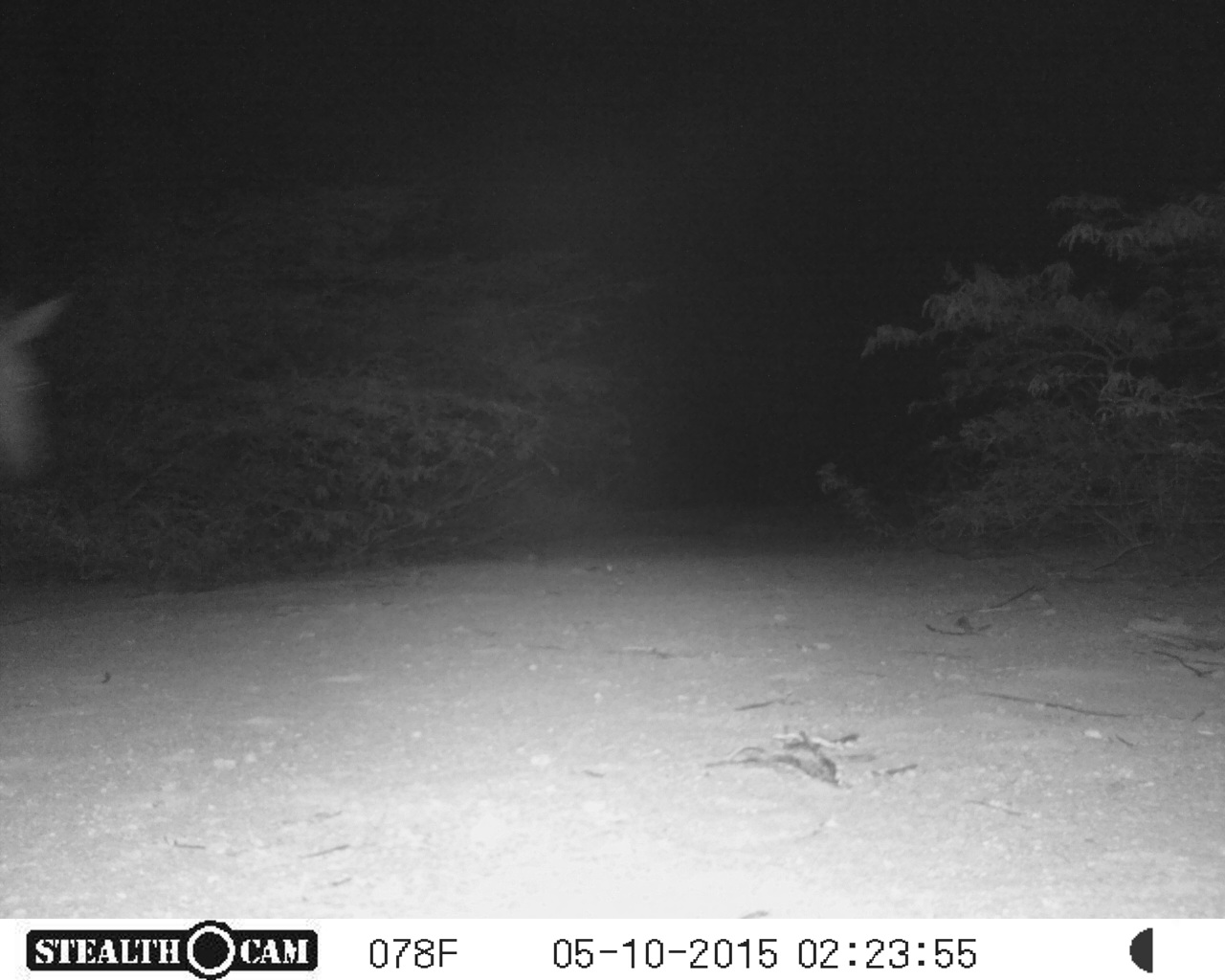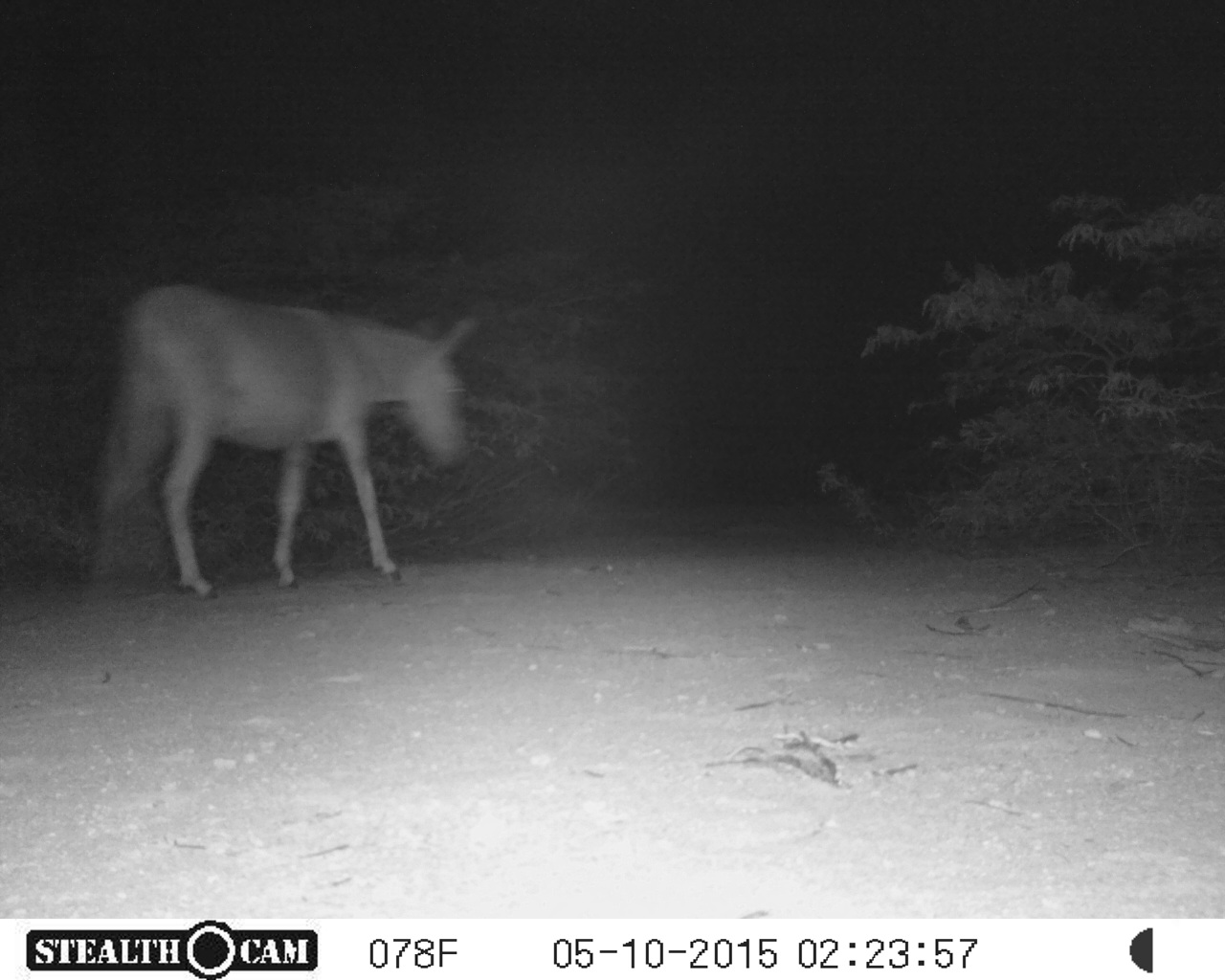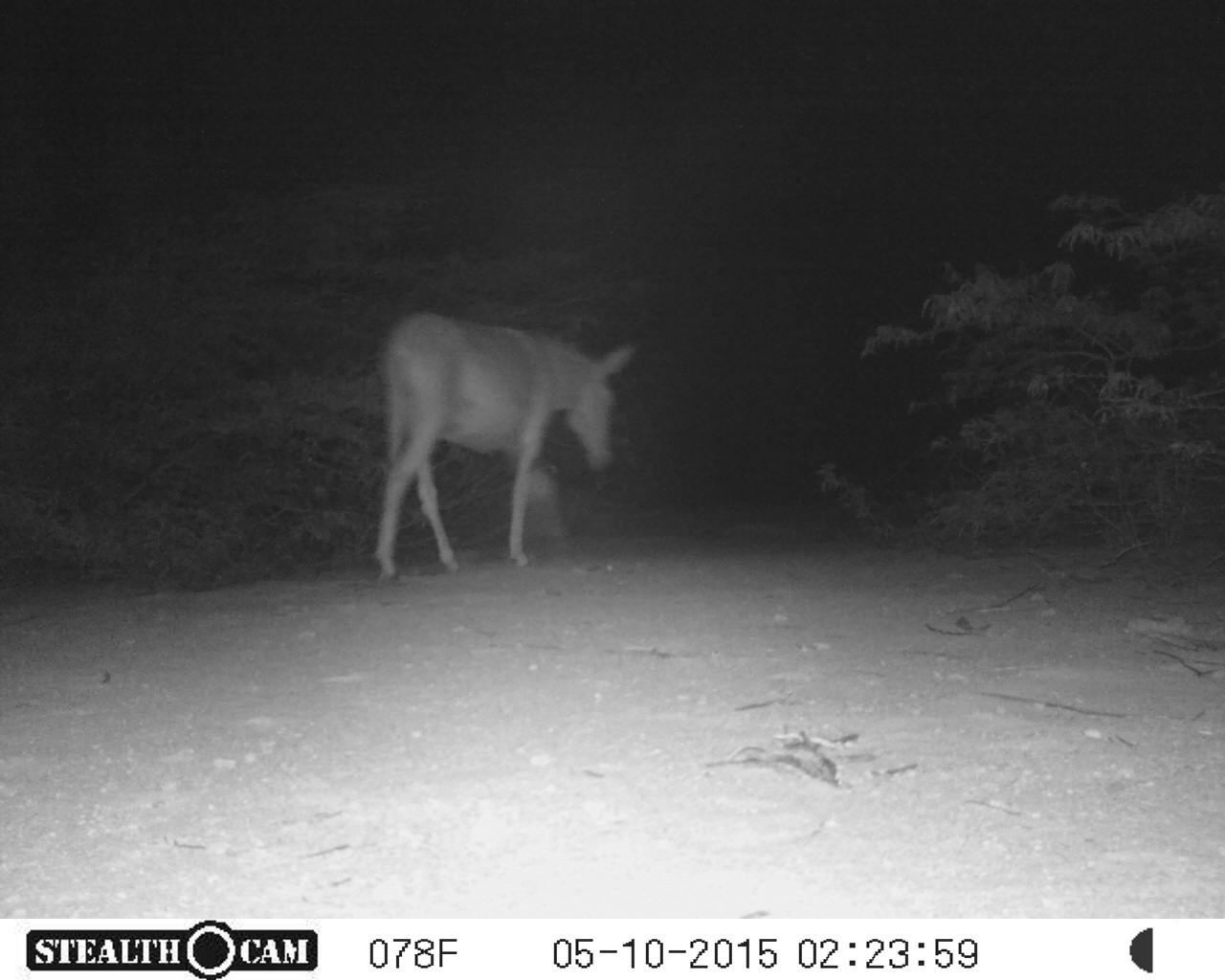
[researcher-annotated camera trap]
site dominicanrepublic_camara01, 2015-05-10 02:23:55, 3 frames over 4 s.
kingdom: Animalia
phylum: Chordata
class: Mammalia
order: Perissodactyla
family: Equidae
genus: Equus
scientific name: Equus asinus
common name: donkey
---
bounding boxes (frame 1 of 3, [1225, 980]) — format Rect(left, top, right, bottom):
donkey: Rect(0, 286, 72, 489)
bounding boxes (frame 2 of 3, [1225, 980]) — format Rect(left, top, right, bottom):
donkey: Rect(82, 279, 476, 596)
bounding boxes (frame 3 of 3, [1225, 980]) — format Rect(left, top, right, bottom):
donkey: Rect(370, 309, 635, 578)